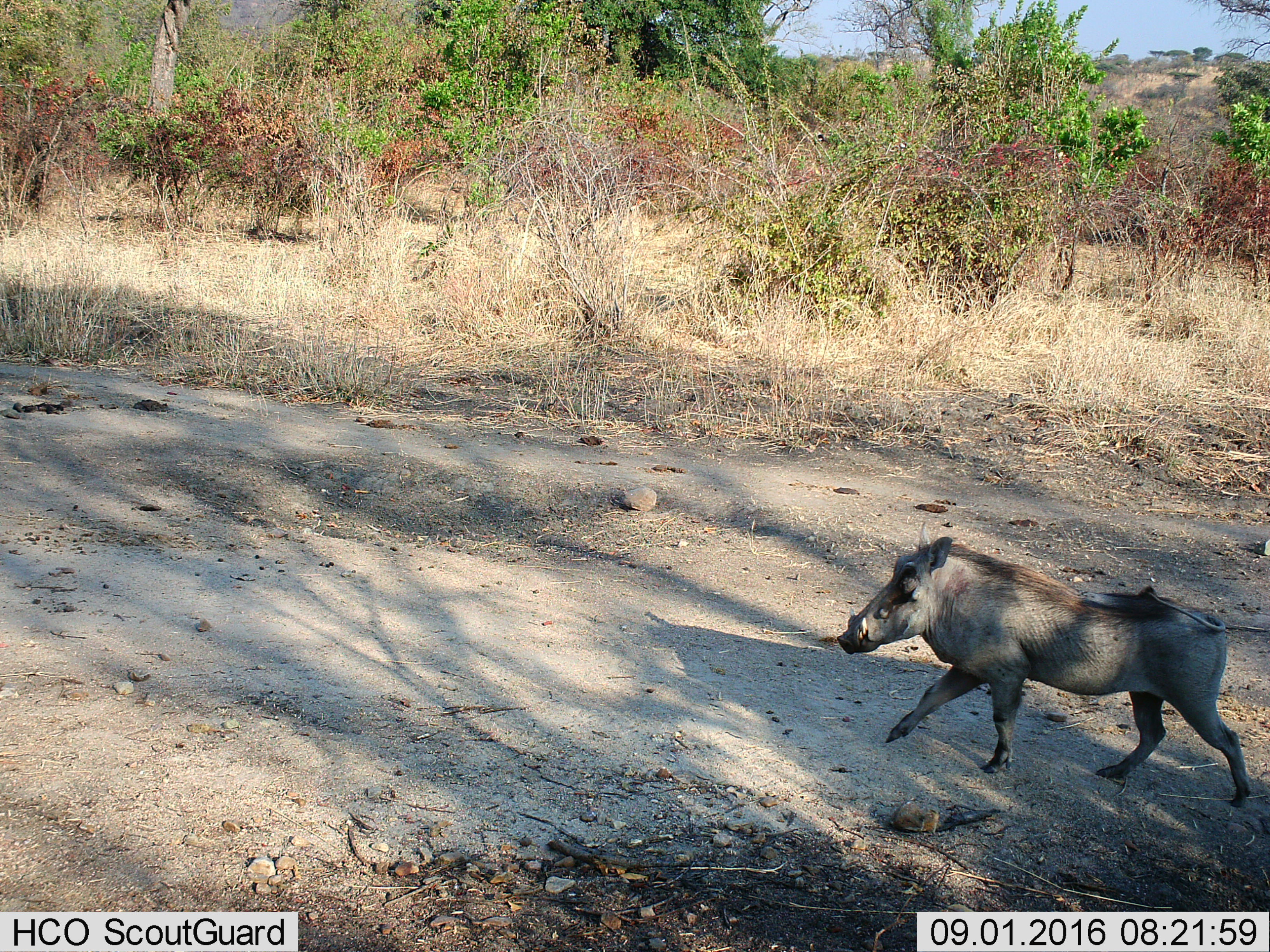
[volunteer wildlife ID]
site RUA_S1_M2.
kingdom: Animalia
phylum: Chordata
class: Mammalia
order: Artiodactyla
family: Suidae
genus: Phacochoerus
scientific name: Phacochoerus africanus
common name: warthog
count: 1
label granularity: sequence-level